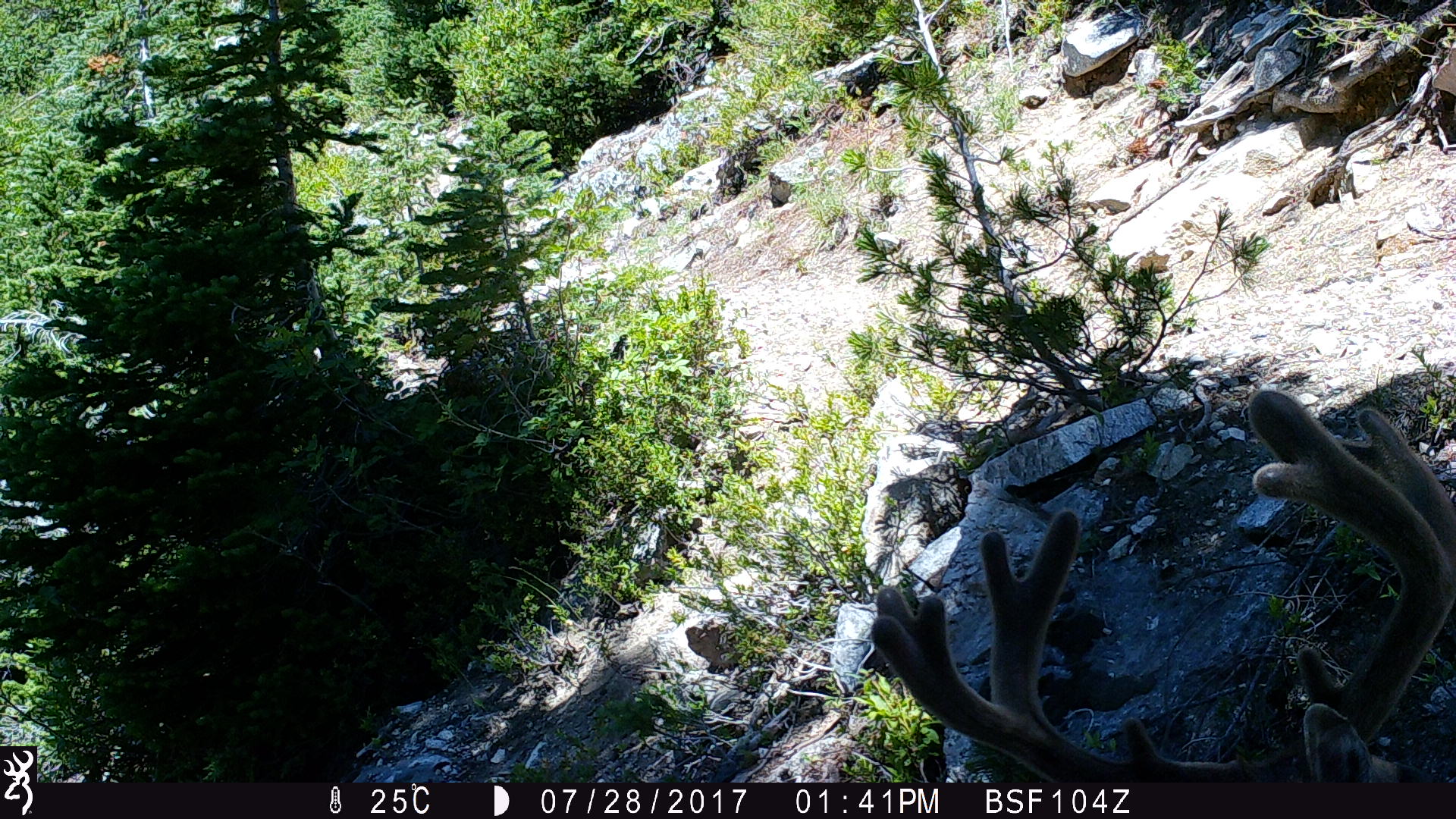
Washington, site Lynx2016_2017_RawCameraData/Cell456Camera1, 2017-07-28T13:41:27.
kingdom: Animalia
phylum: Chordata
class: Mammalia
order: Artiodactyla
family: Cervidae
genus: Odocoileus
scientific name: Odocoileus hemionus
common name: mule deer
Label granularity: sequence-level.